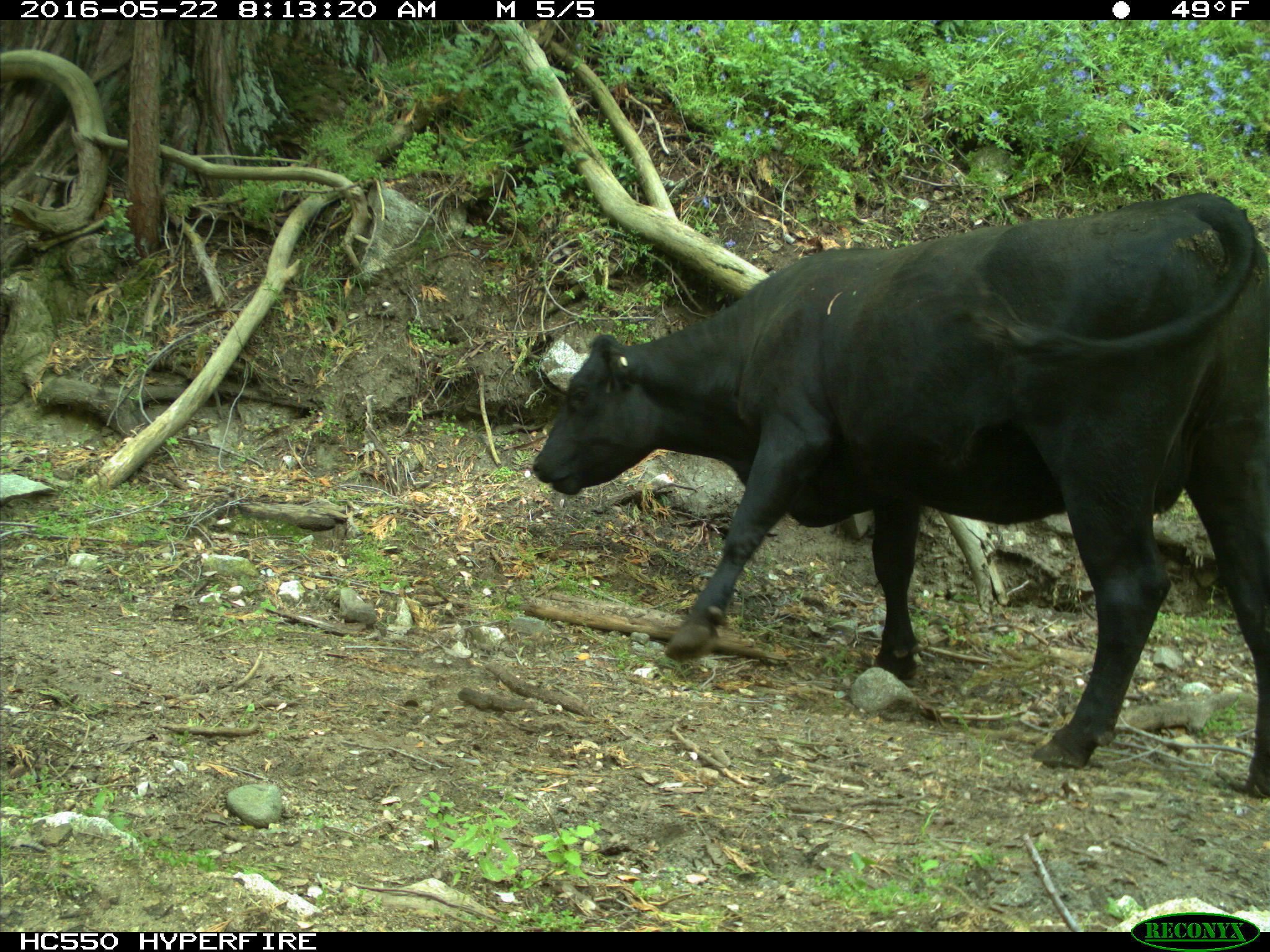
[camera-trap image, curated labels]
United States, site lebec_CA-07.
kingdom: Animalia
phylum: Chordata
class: Mammalia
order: Artiodactyla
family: Bovidae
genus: Bos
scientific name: Bos taurus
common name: domestic cow